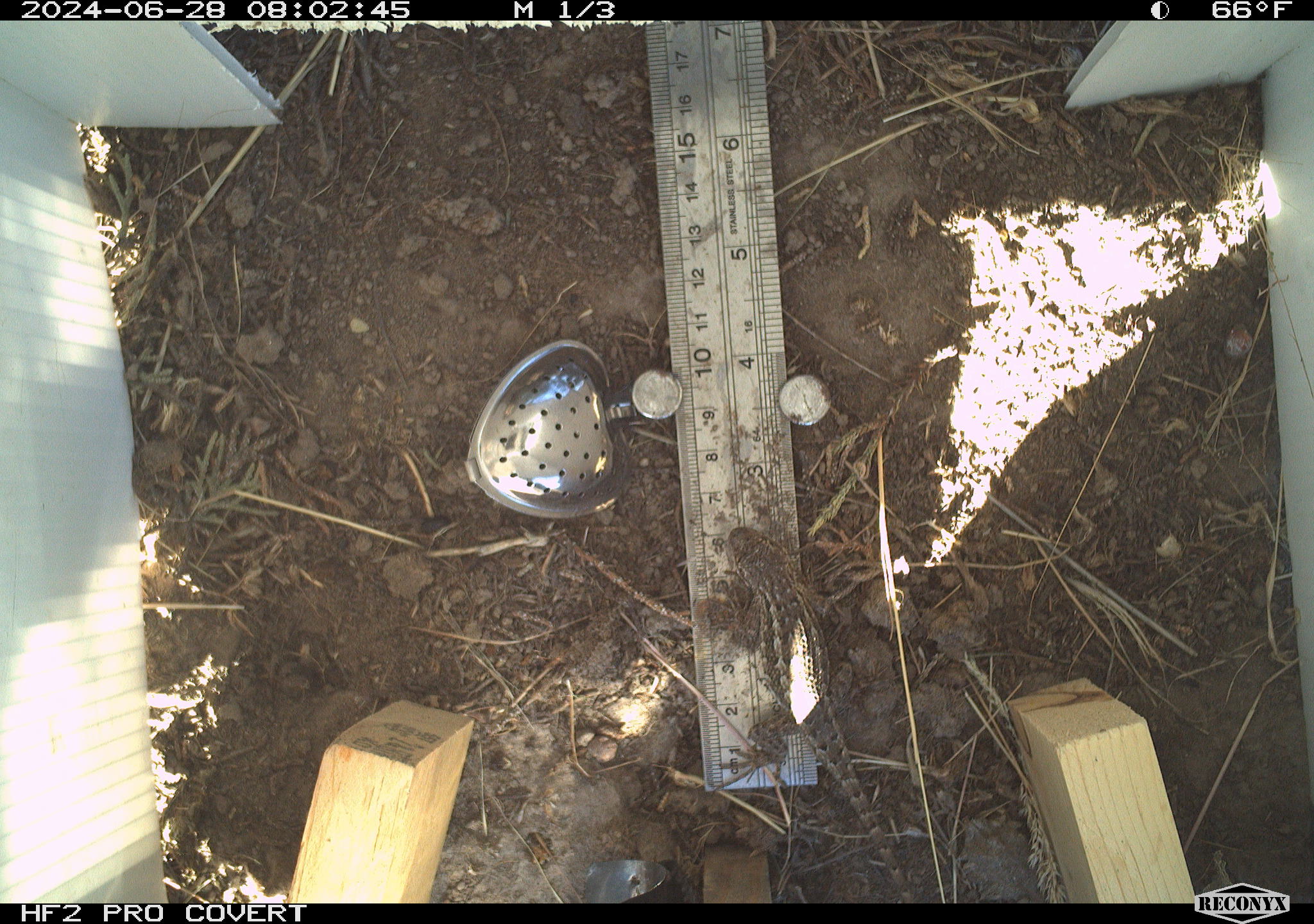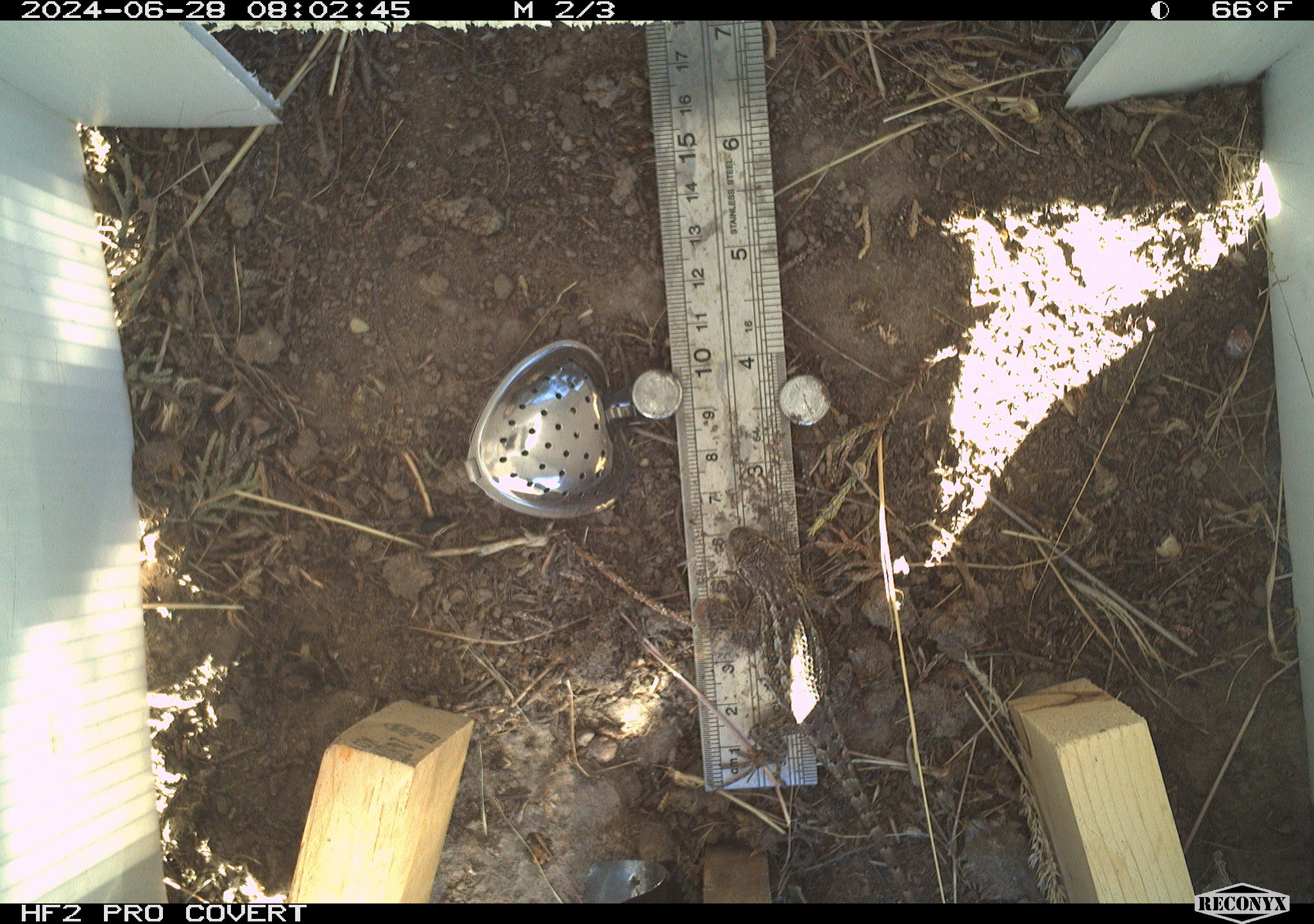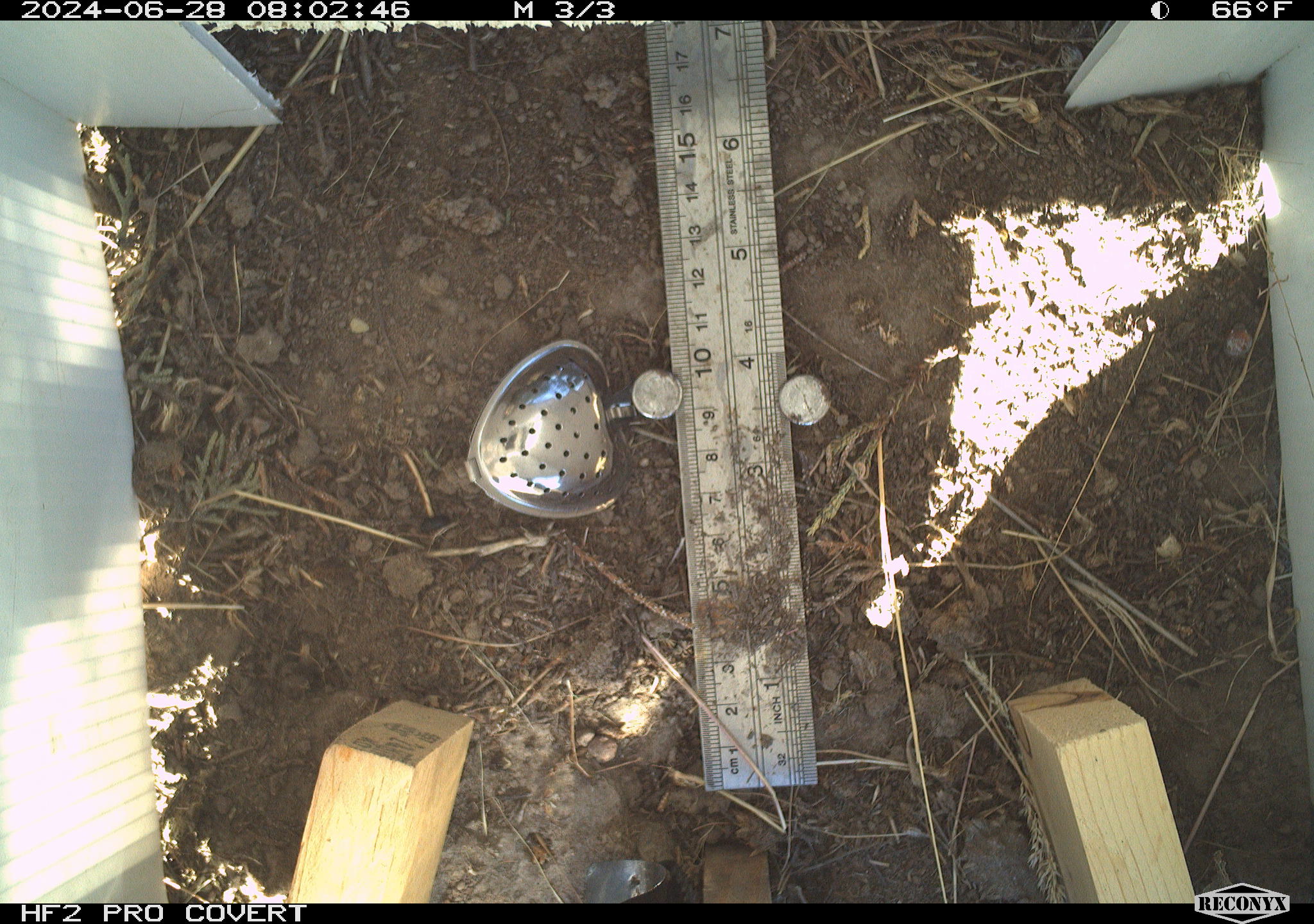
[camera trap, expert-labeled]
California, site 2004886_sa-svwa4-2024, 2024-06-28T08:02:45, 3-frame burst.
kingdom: Animalia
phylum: Chordata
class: Reptilia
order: Squamata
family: Phrynosomatidae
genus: Sceloporus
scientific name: Sceloporus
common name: spiny lizards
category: sceloporus species